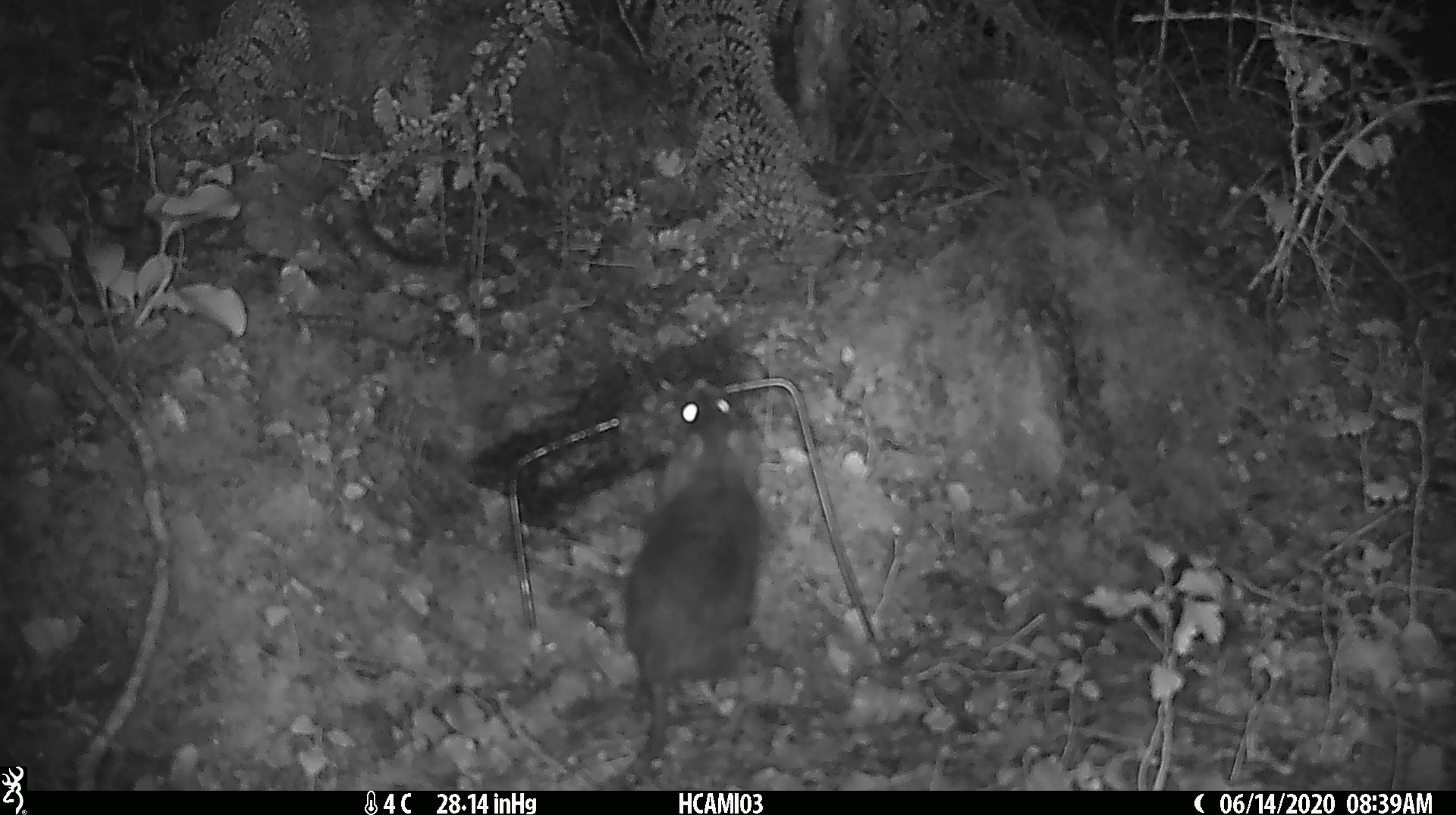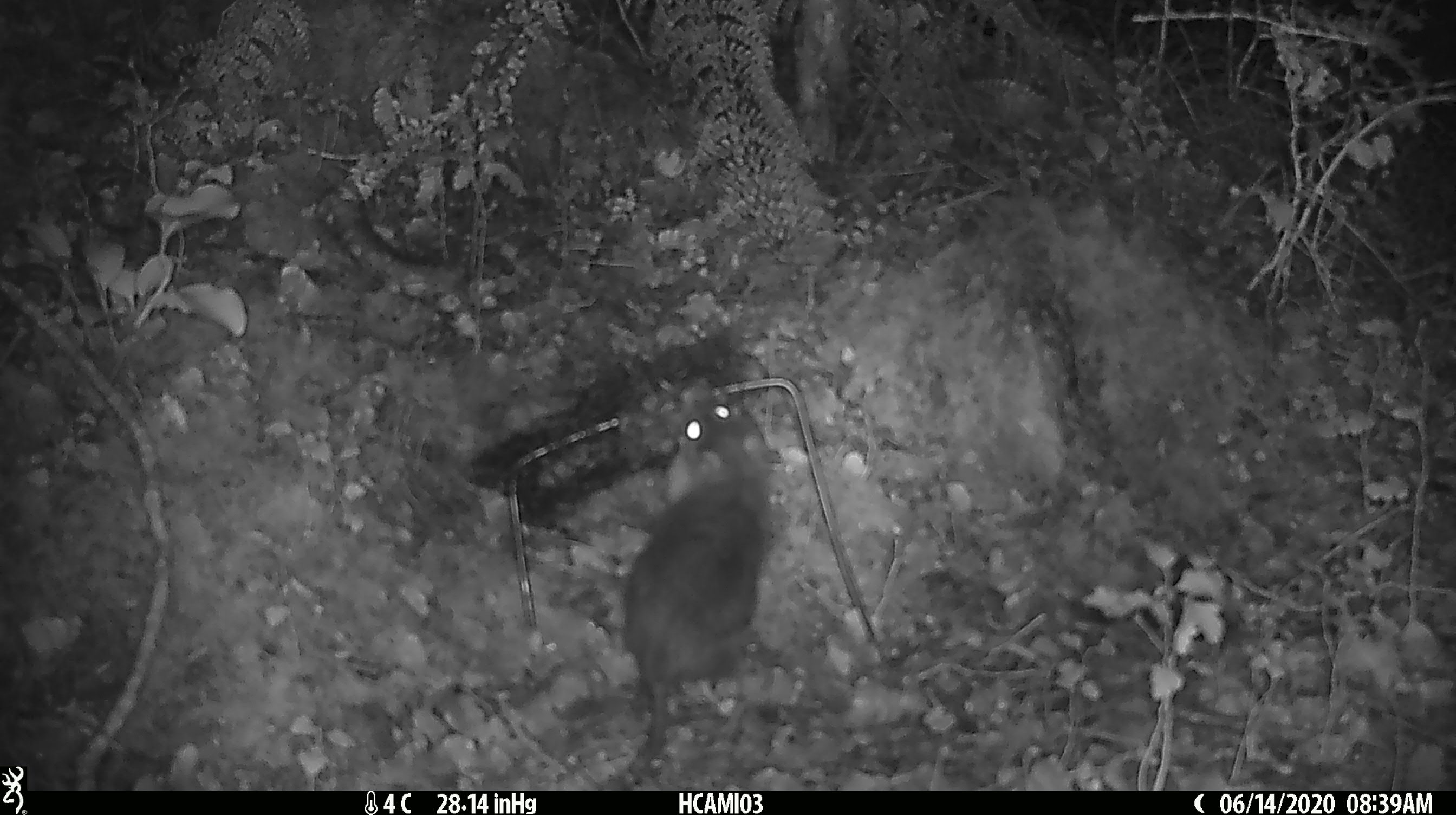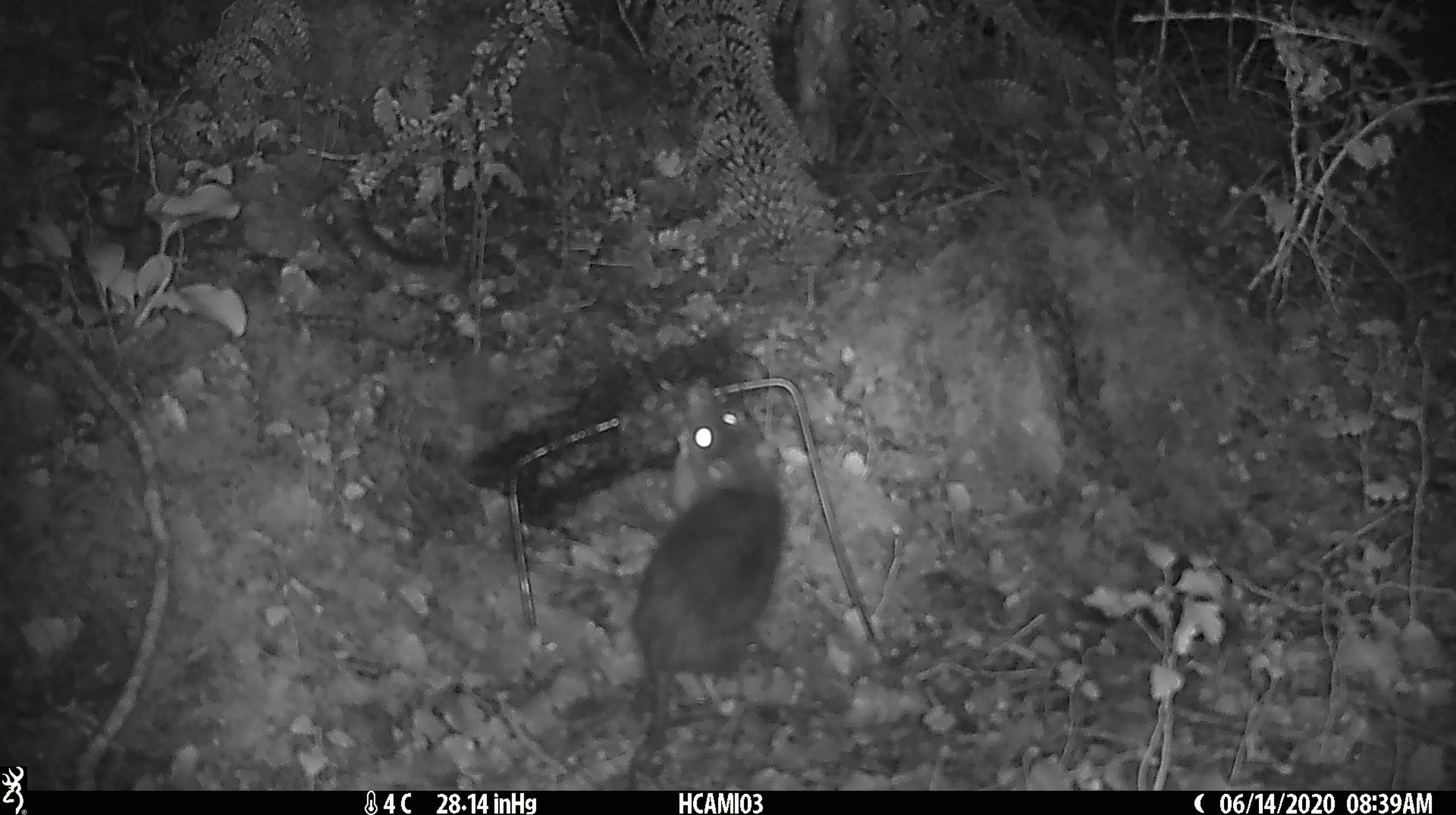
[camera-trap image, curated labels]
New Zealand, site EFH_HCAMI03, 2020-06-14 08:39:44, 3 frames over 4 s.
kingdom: Animalia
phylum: Chordata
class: Mammalia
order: Rodentia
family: Muridae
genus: Rattus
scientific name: Rattus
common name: rat